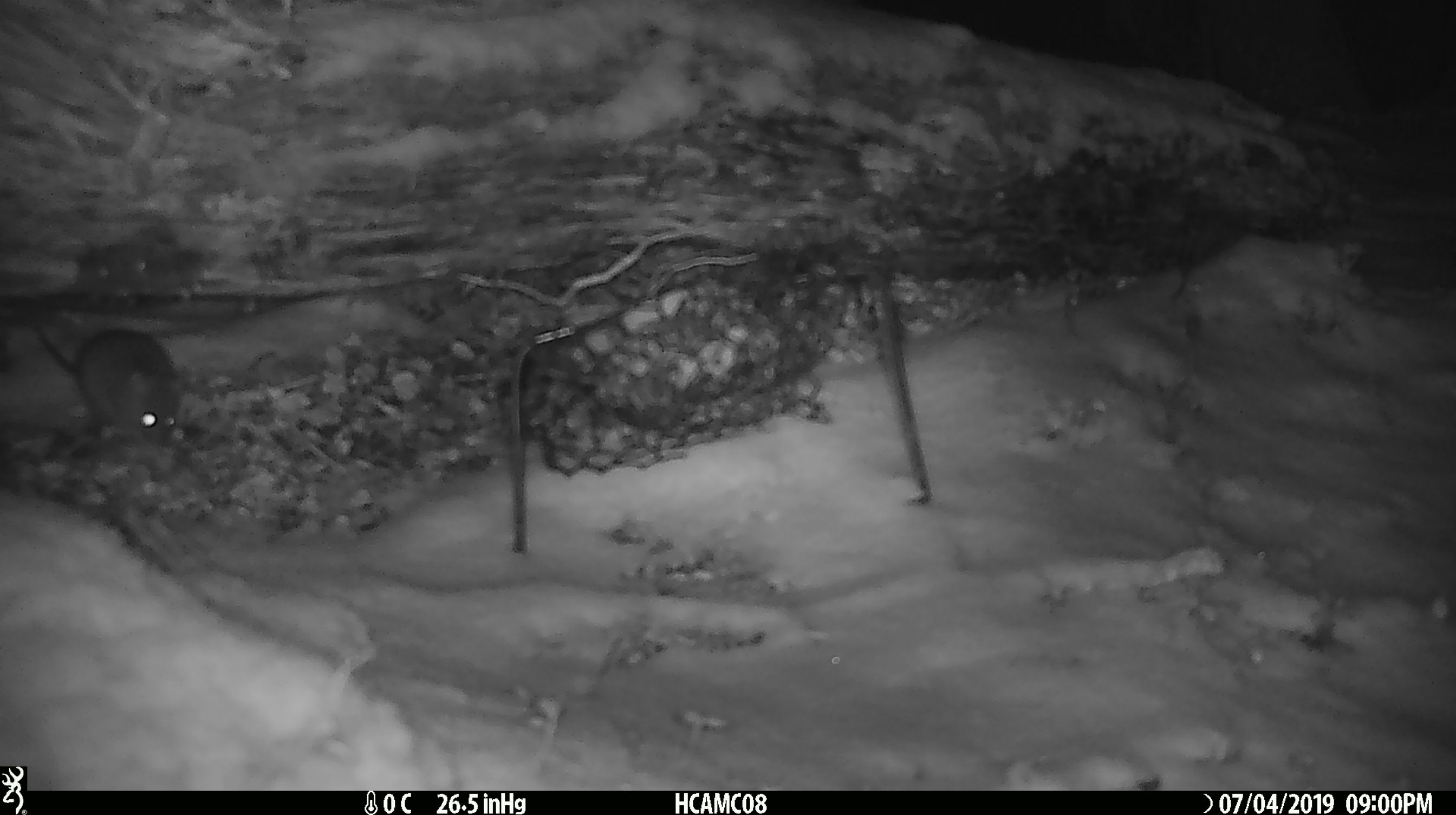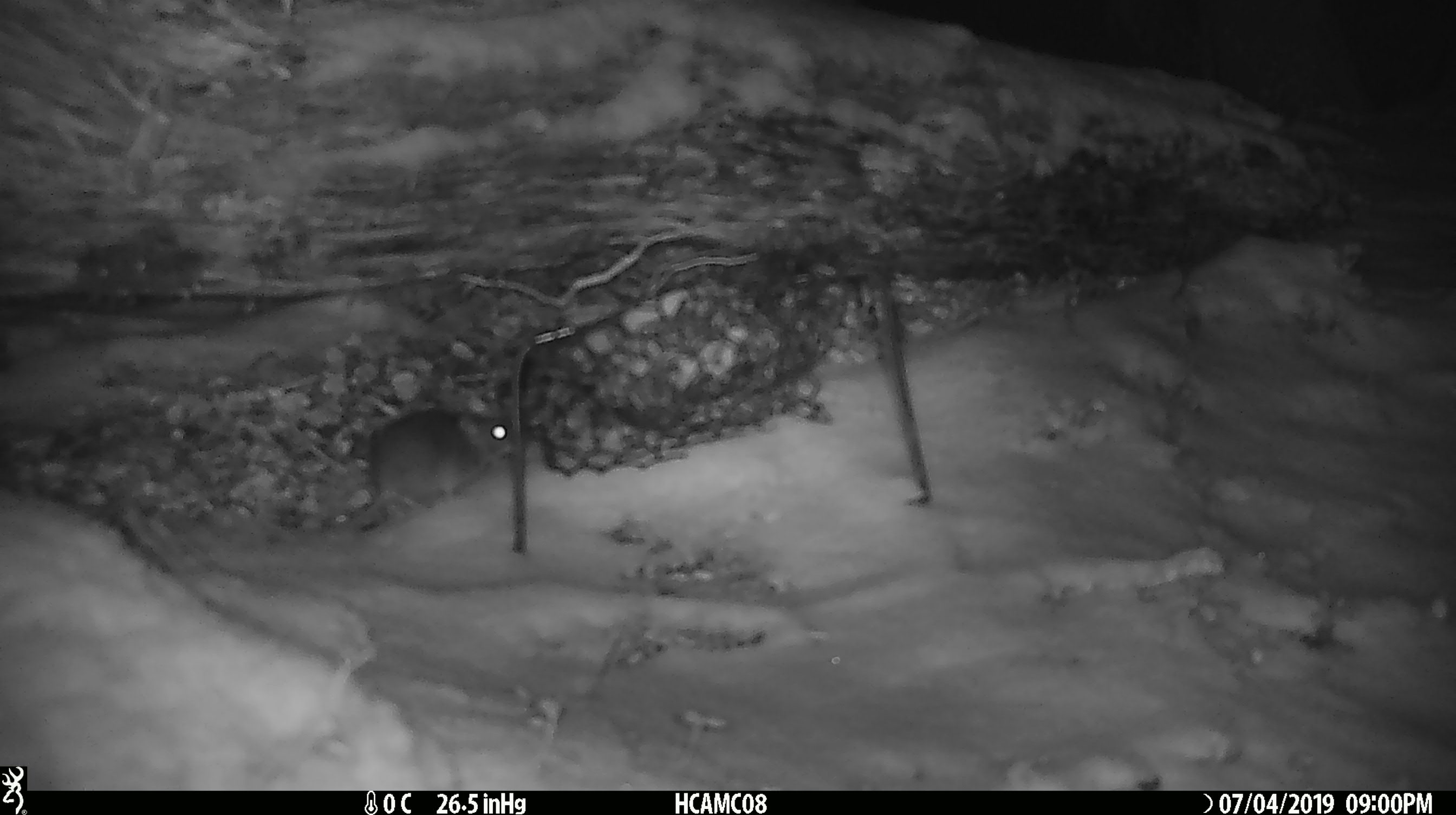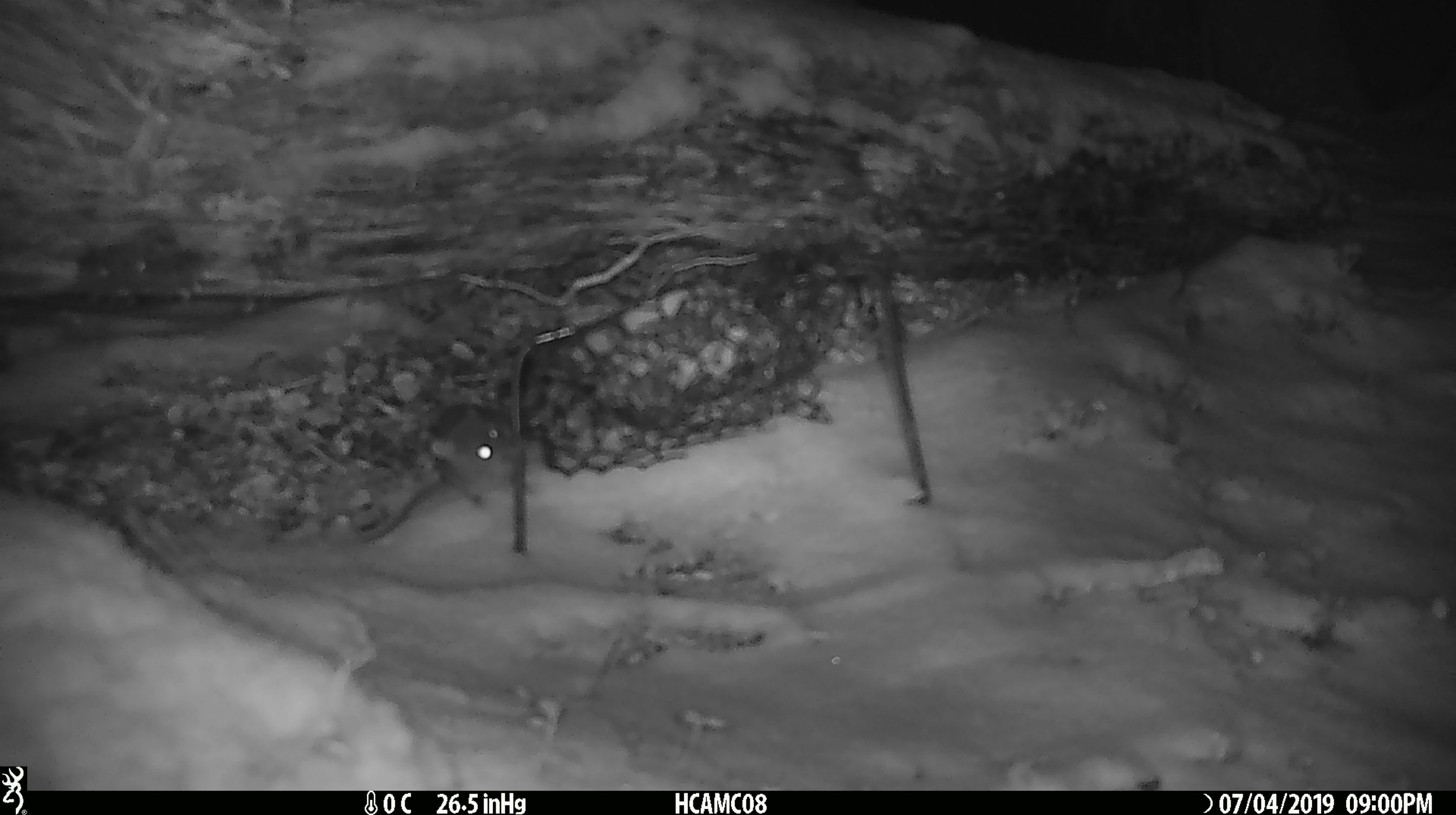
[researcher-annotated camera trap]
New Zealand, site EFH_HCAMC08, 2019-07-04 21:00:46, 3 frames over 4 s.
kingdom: Animalia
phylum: Chordata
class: Mammalia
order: Rodentia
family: Muridae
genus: Mus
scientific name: Mus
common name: mouse